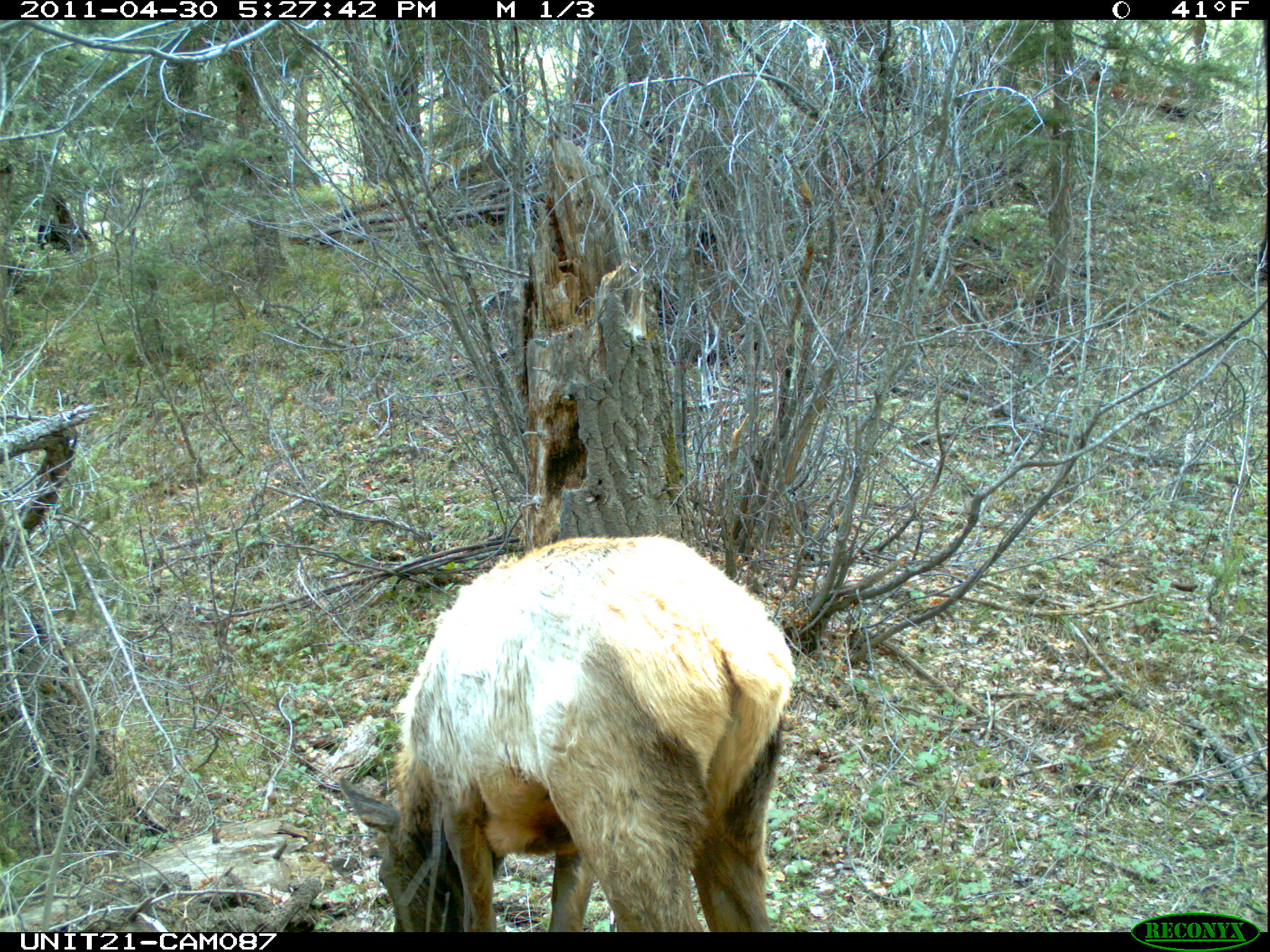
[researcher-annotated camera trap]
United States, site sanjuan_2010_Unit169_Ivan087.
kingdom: Animalia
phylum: Chordata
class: Mammalia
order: Artiodactyla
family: Cervidae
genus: Cervus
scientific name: Cervus elaphus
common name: red deer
Cervus elaphus (red deer).